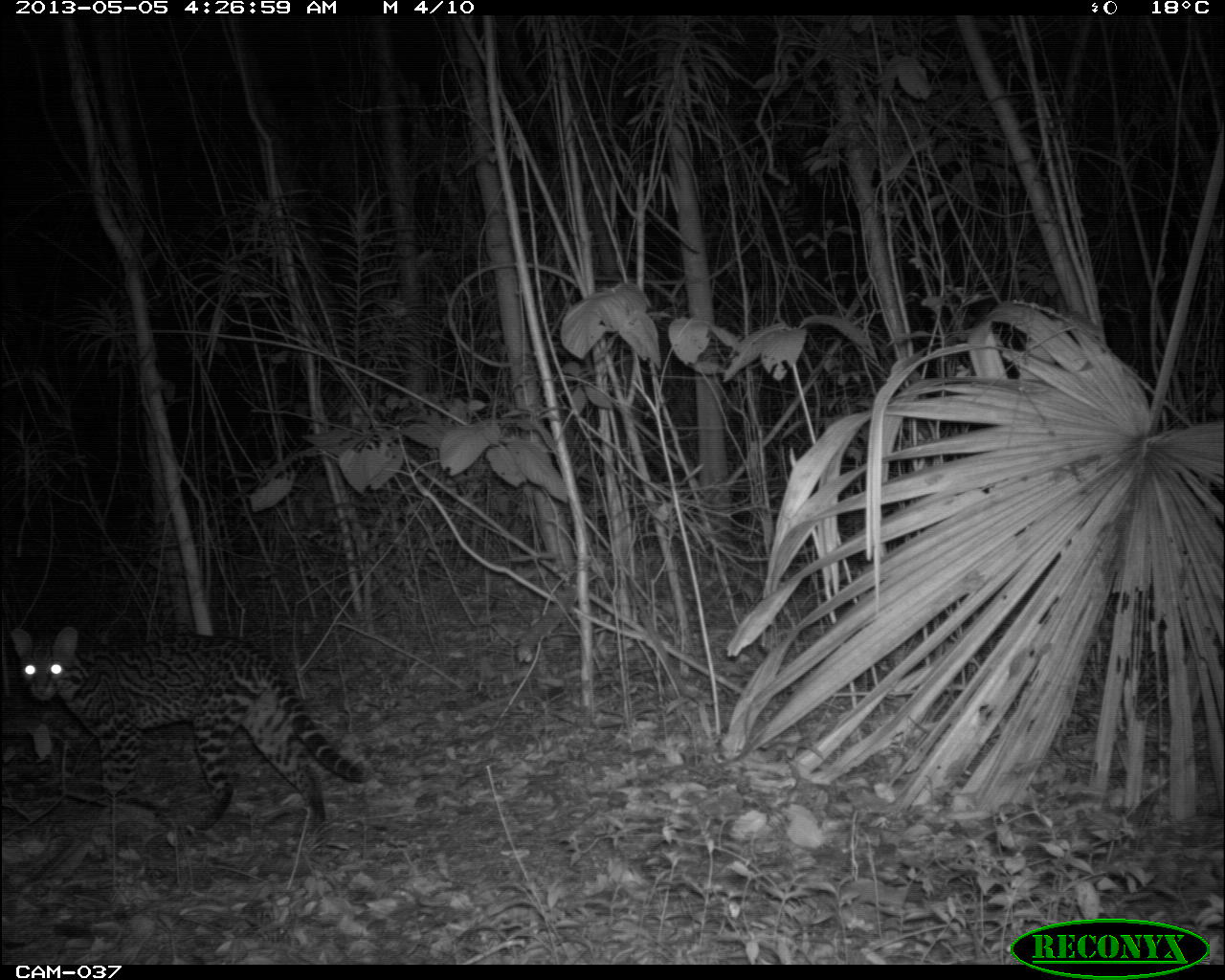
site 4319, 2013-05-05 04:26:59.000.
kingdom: Animalia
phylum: Chordata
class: Mammalia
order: Carnivora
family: Felidae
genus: Leopardus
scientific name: Leopardus pardalis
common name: ocelot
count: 1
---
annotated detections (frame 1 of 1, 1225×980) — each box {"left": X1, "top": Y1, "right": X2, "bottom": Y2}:
leopardus pardalis: {"left": 10, "top": 623, "right": 369, "bottom": 832}